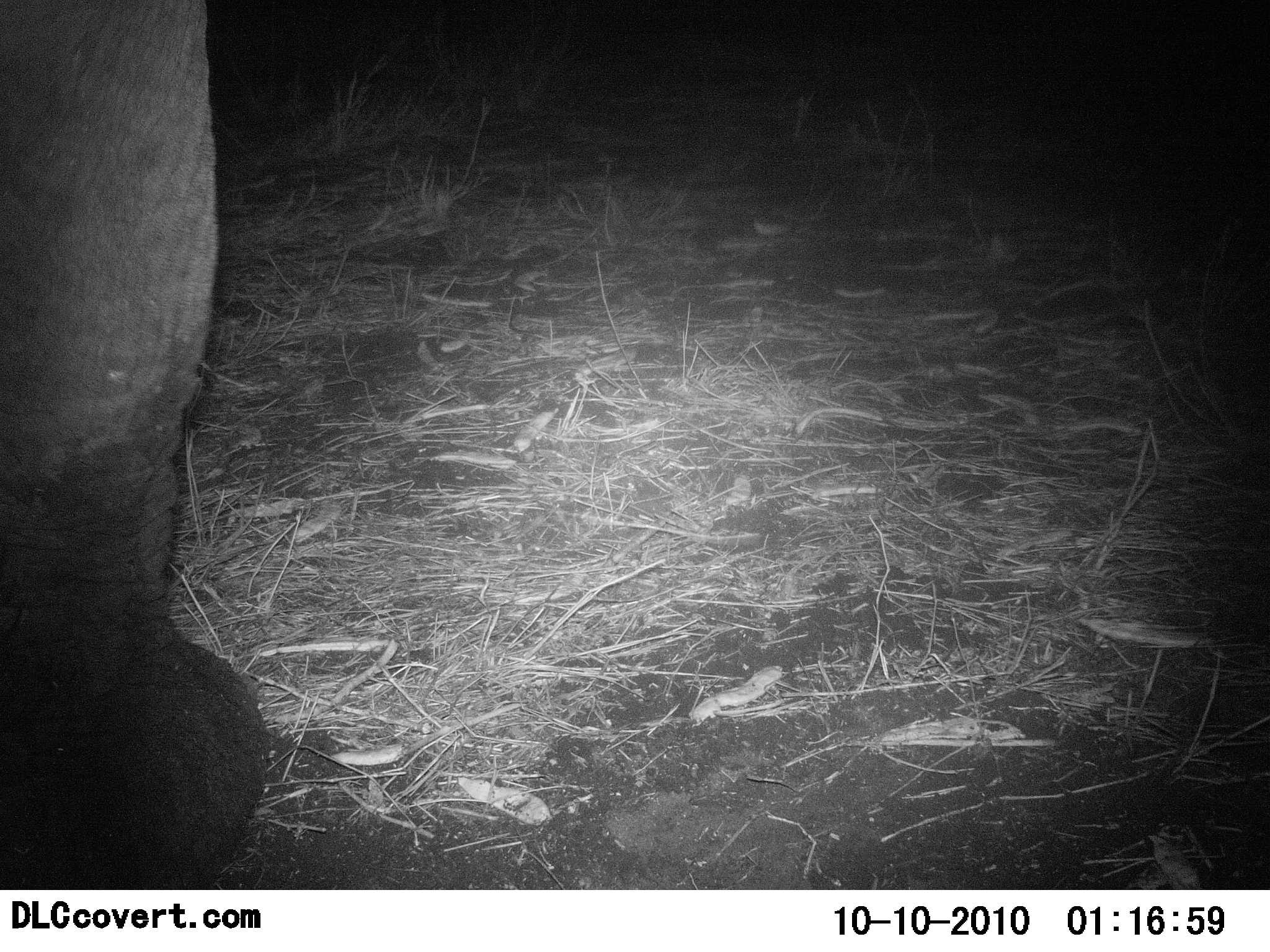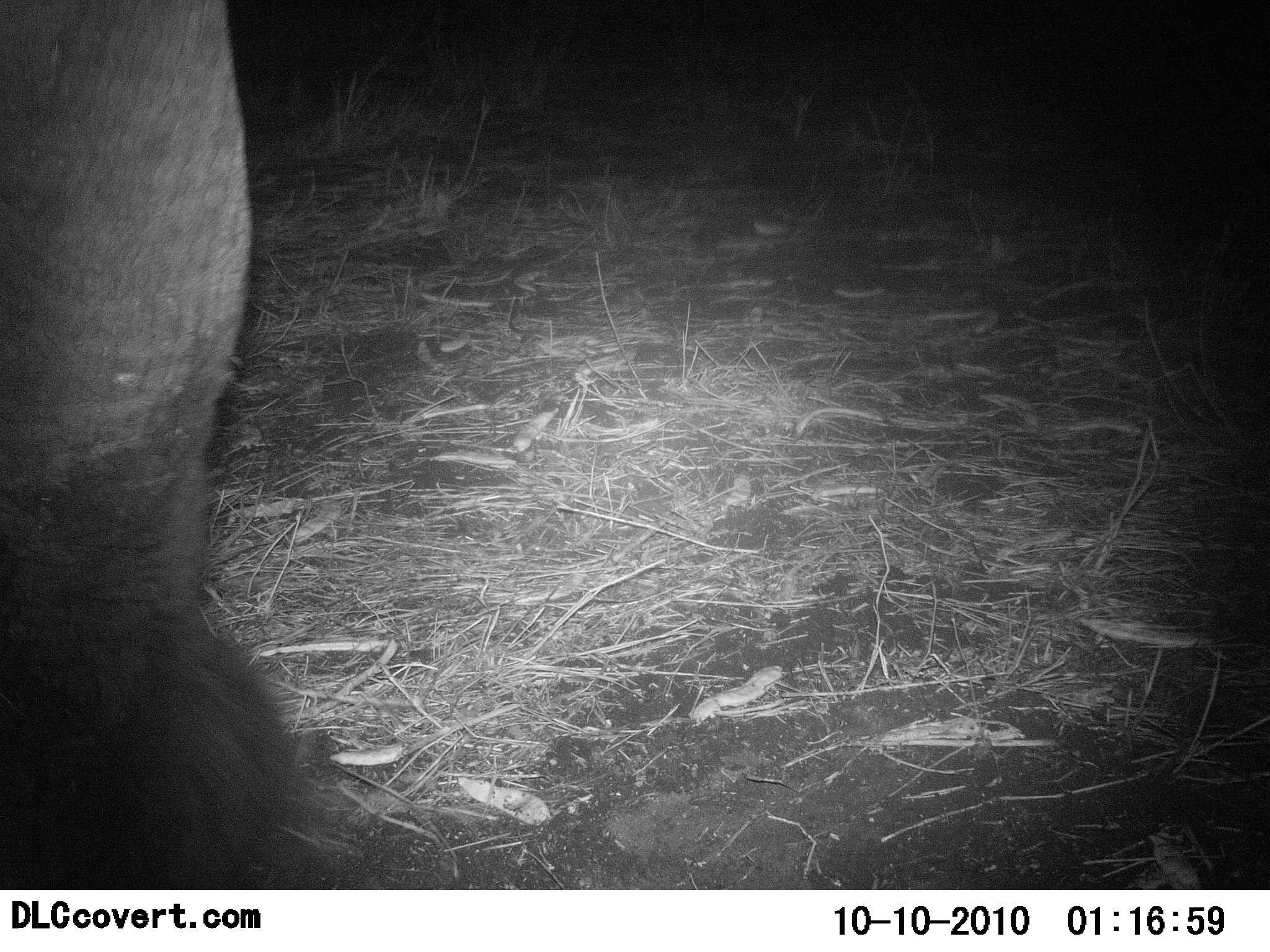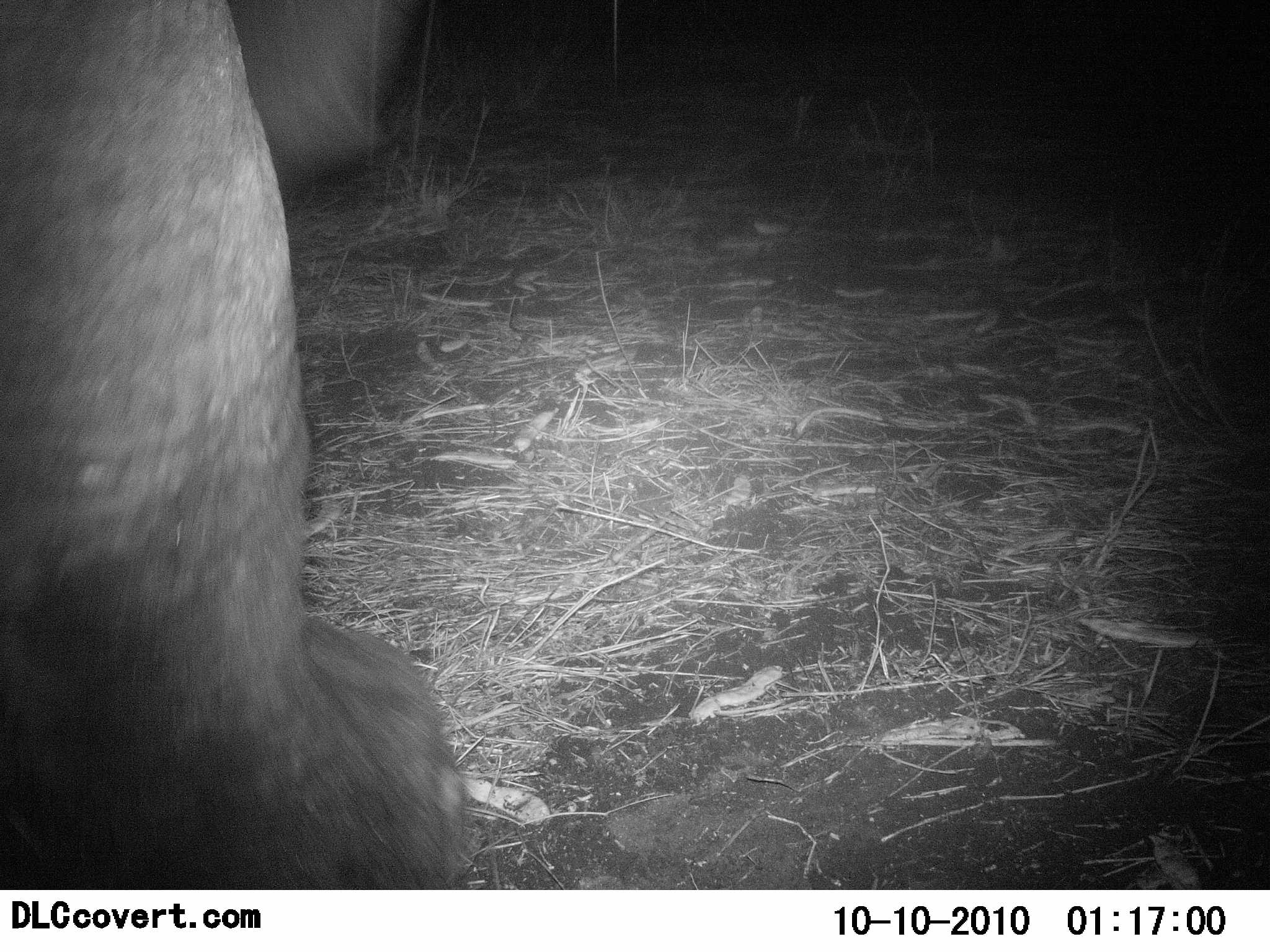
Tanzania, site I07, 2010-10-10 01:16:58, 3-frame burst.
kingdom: Animalia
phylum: Chordata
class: Mammalia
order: Proboscidea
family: Elephantidae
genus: Loxodonta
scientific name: Loxodonta africana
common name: african bush elephant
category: elephant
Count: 1.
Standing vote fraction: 56%.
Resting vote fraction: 0%.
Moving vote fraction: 44%.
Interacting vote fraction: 11%.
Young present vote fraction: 0%.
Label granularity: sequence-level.